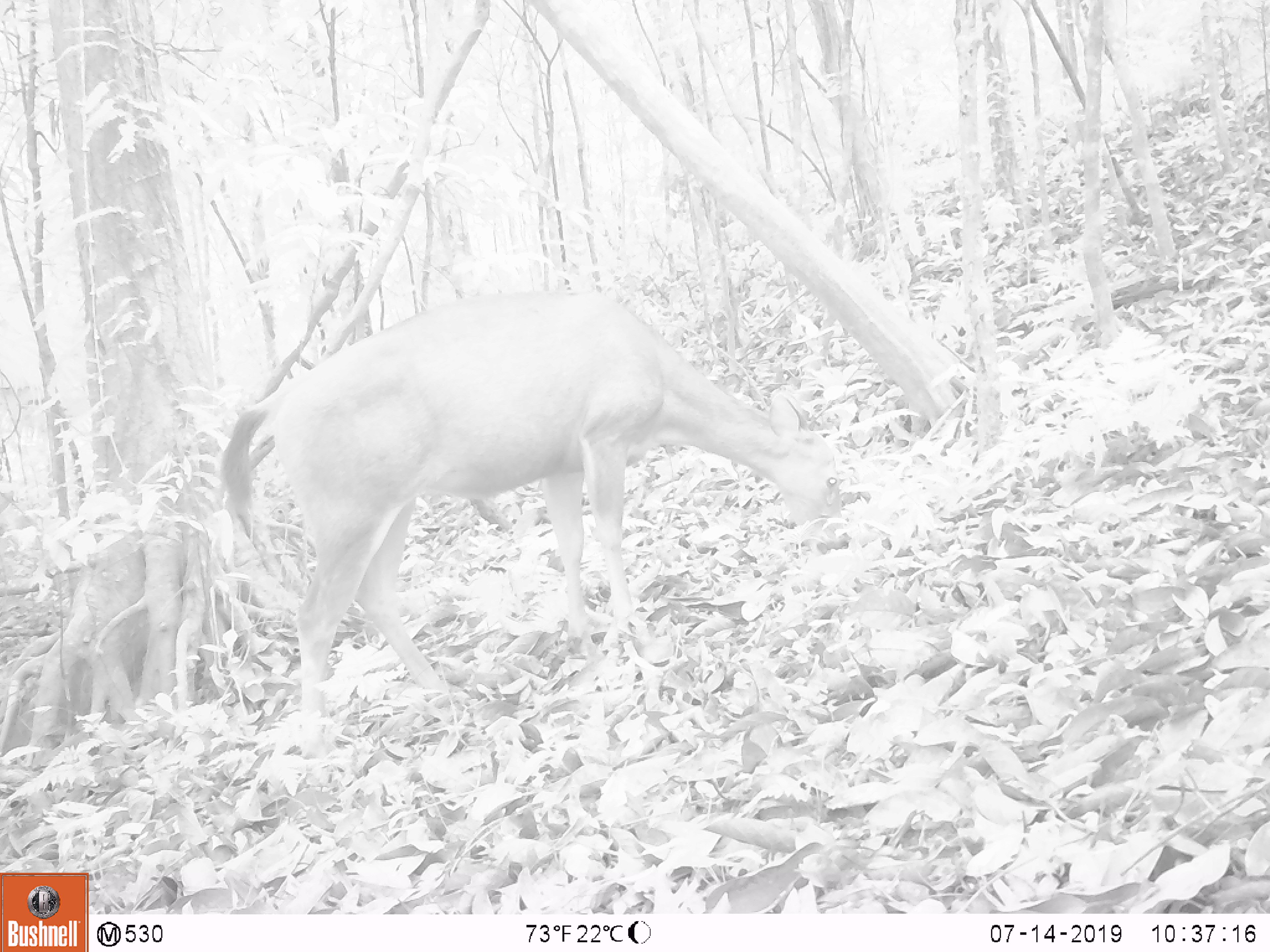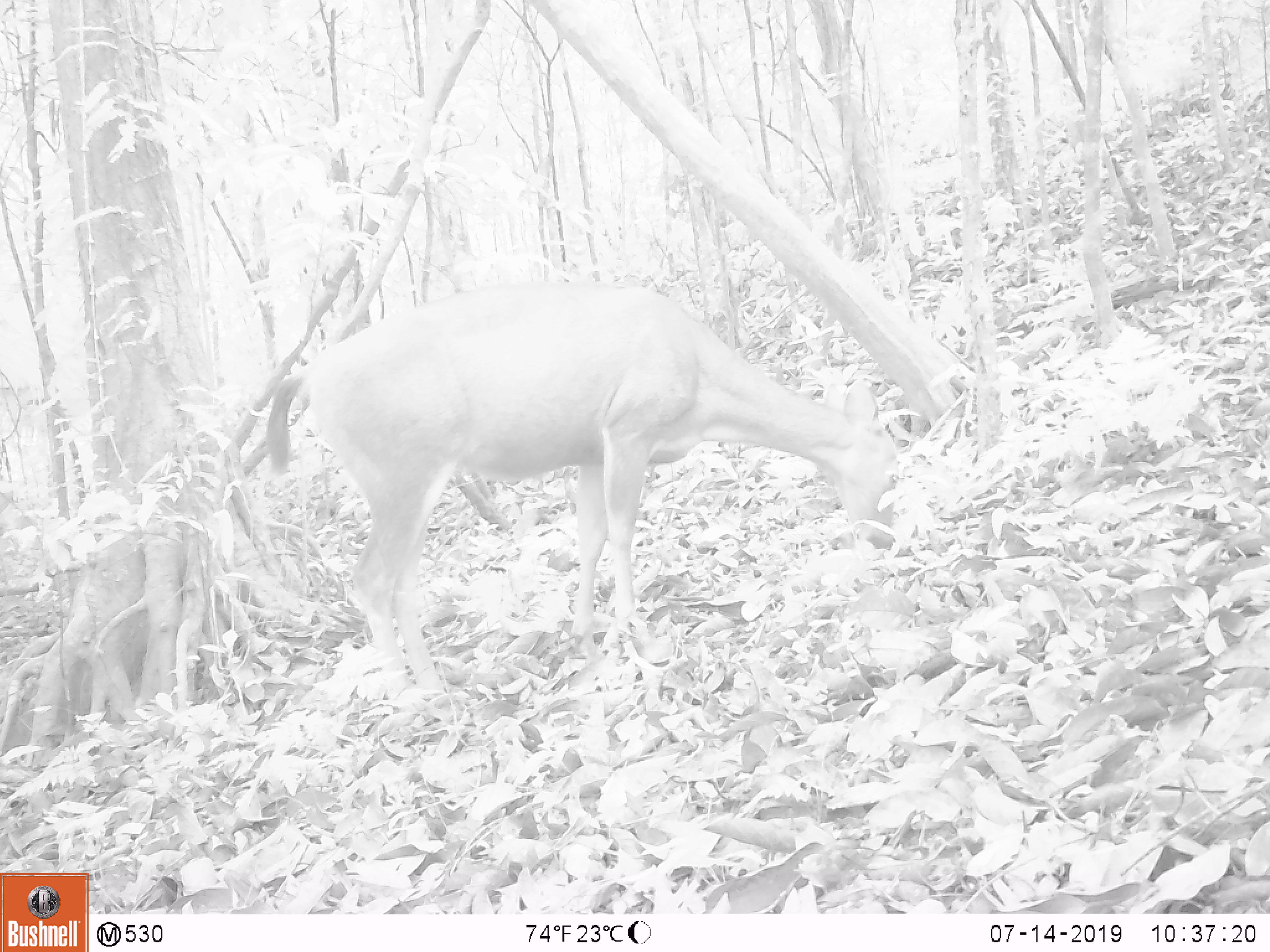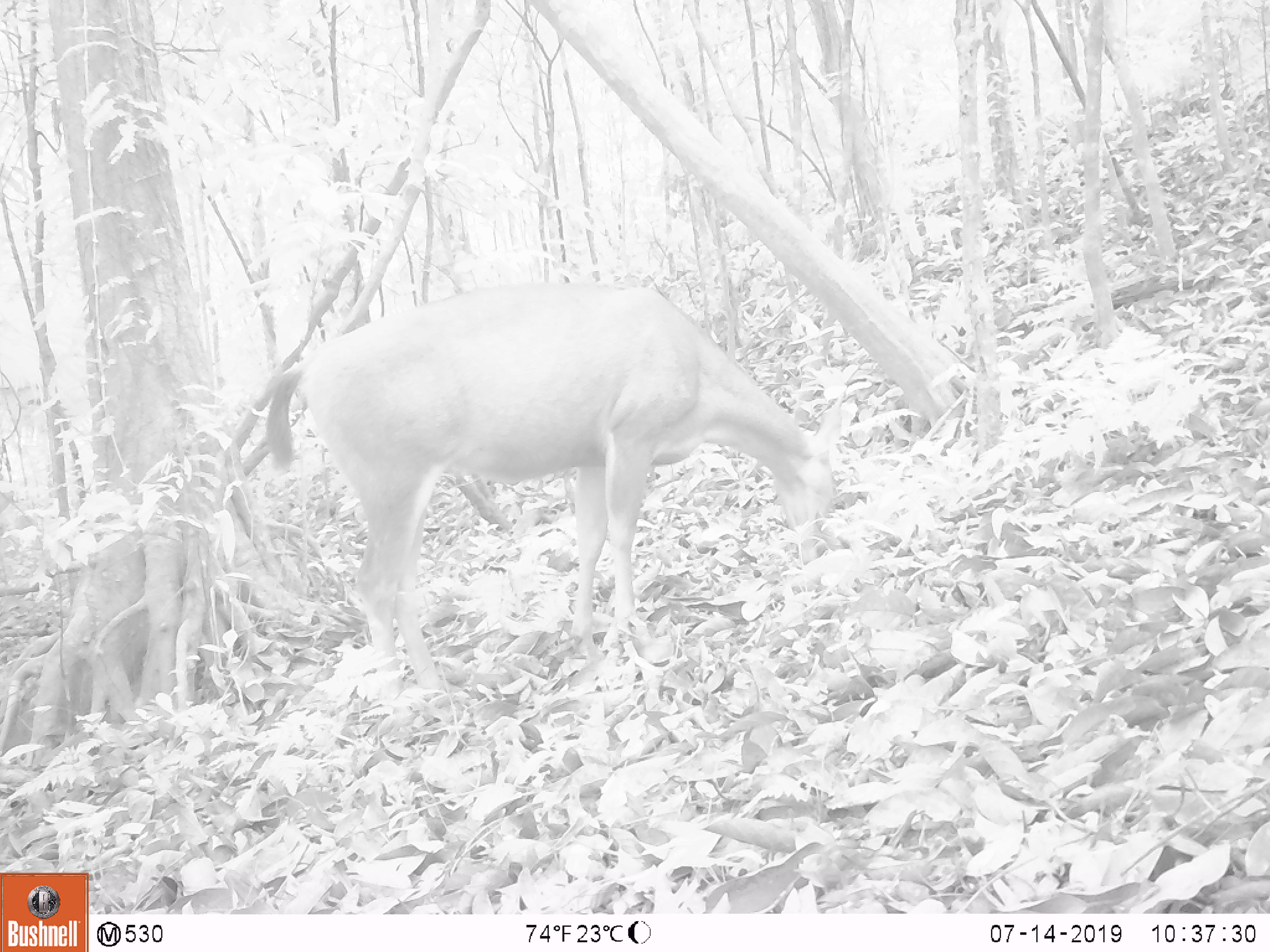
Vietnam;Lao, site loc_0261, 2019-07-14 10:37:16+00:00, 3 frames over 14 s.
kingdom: Animalia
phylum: Chordata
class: Mammalia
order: Artiodactyla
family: Cervidae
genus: Rusa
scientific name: Rusa unicolor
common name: sambar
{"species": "sambar (Rusa unicolor)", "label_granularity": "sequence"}